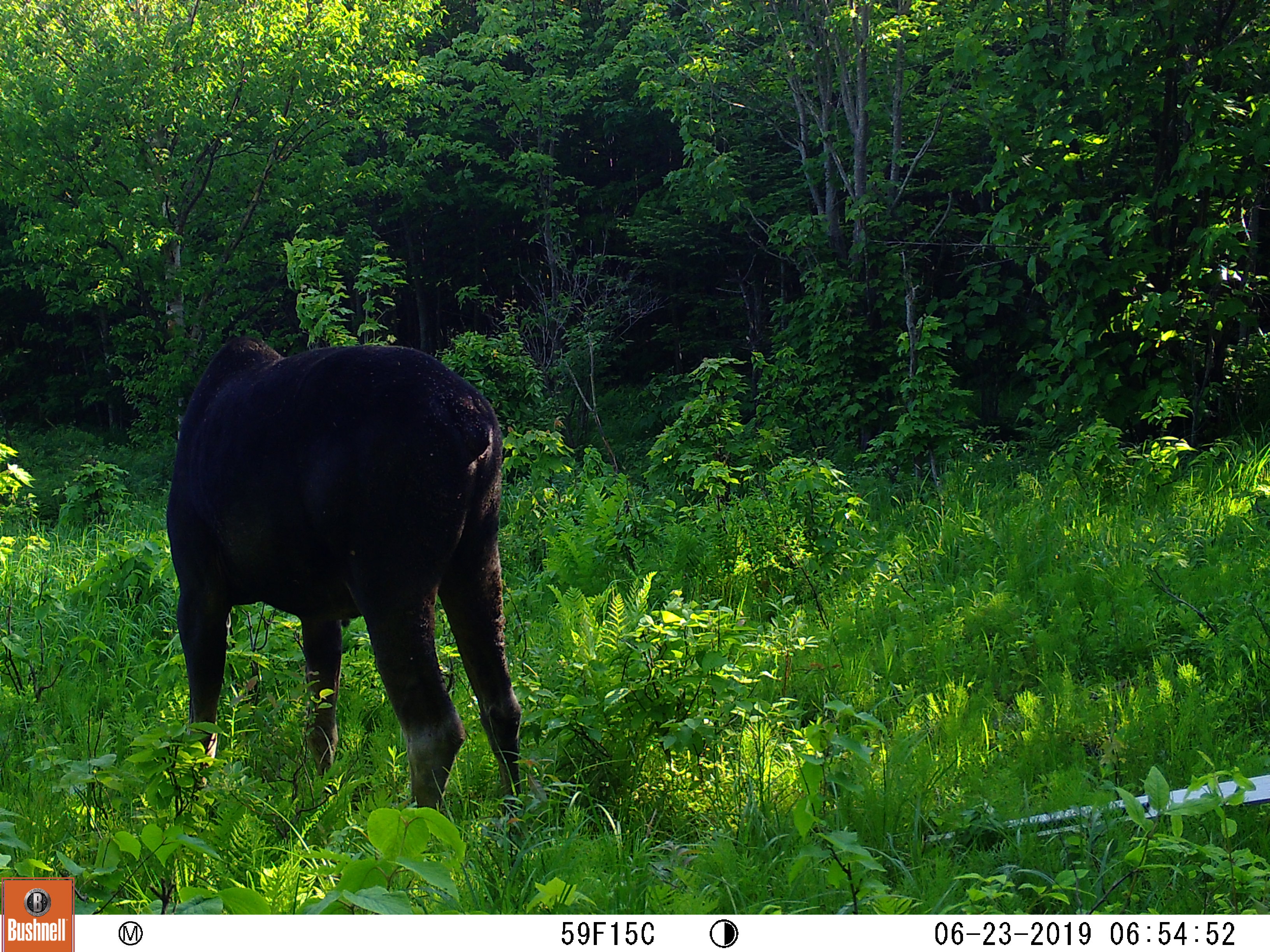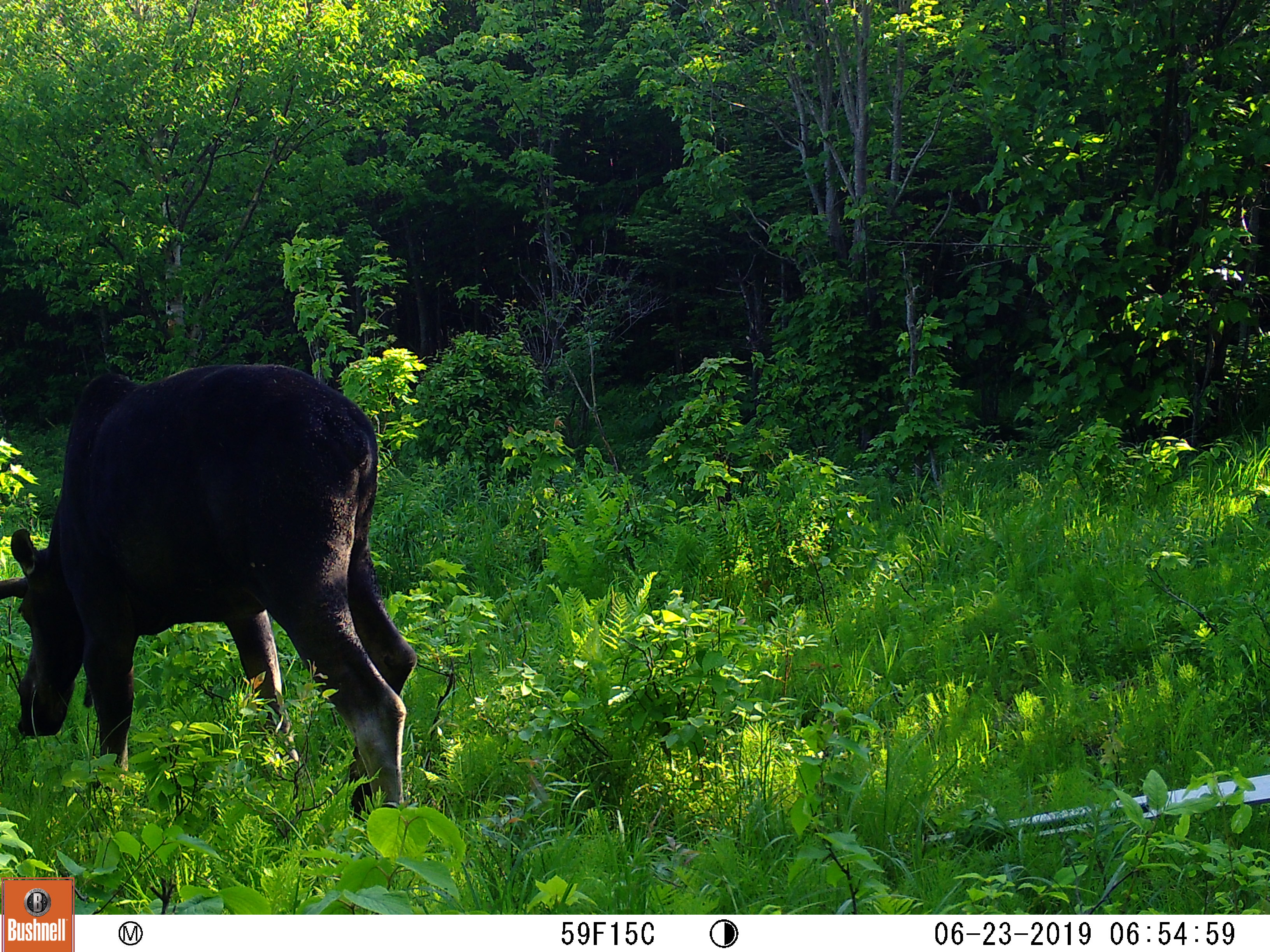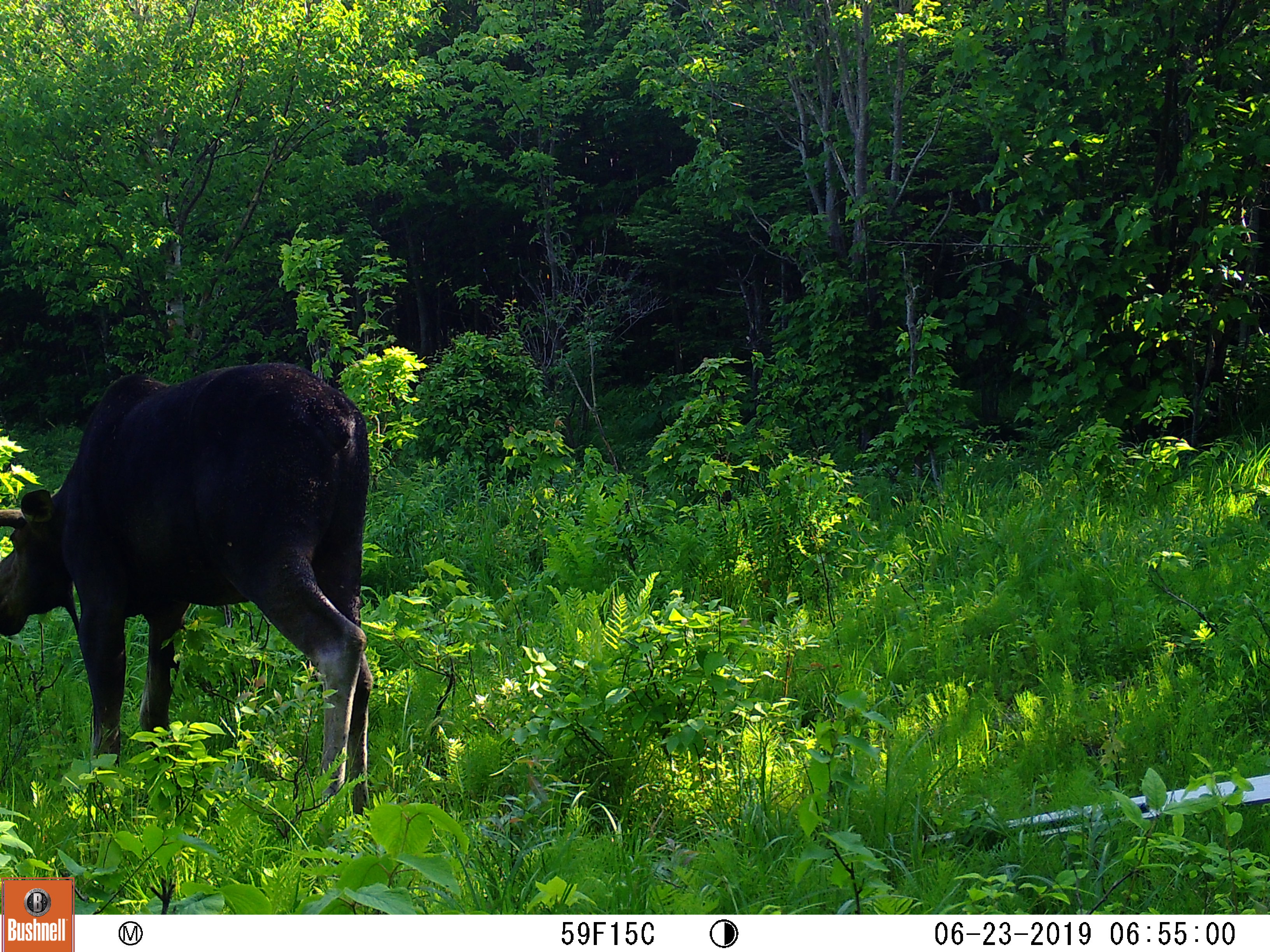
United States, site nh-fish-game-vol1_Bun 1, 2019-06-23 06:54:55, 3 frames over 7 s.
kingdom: Animalia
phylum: Chordata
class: Mammalia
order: Artiodactyla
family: Cervidae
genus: Alces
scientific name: Alces alces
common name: moose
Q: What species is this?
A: Moose (Alces alces).